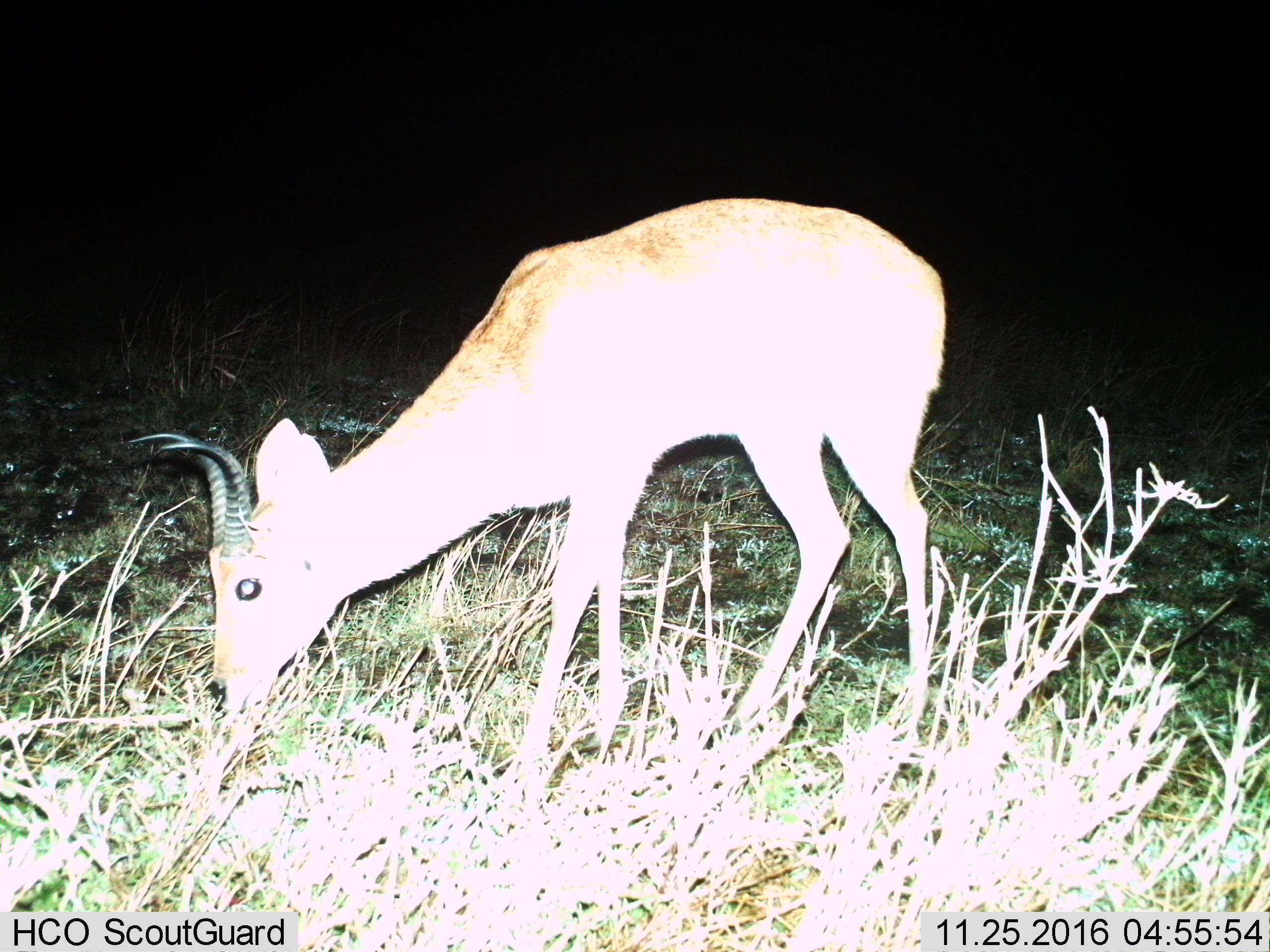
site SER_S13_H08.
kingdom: Animalia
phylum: Chordata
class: Mammalia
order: Artiodactyla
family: Bovidae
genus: Redunca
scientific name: Redunca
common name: reedbuck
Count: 1.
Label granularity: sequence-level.